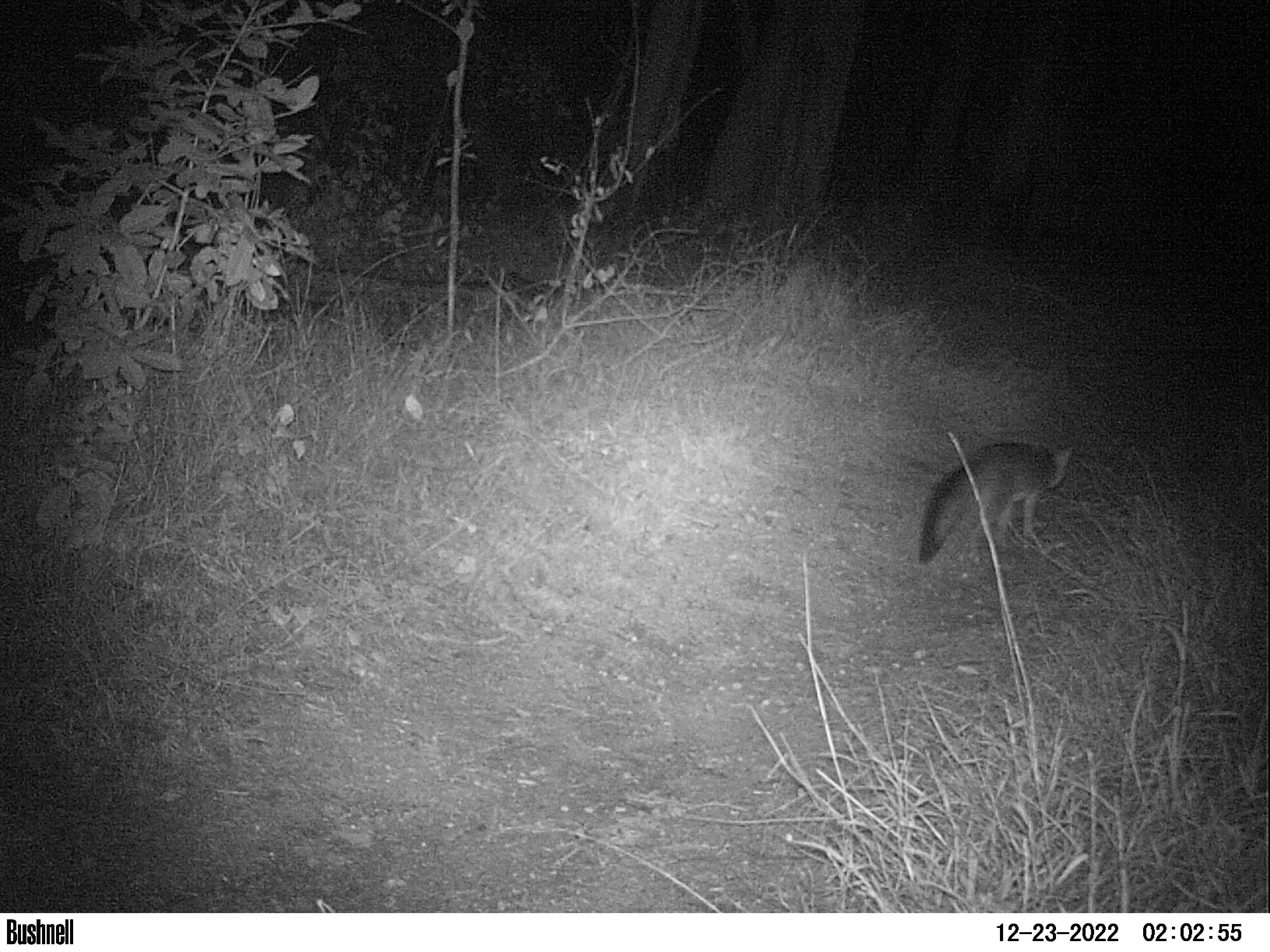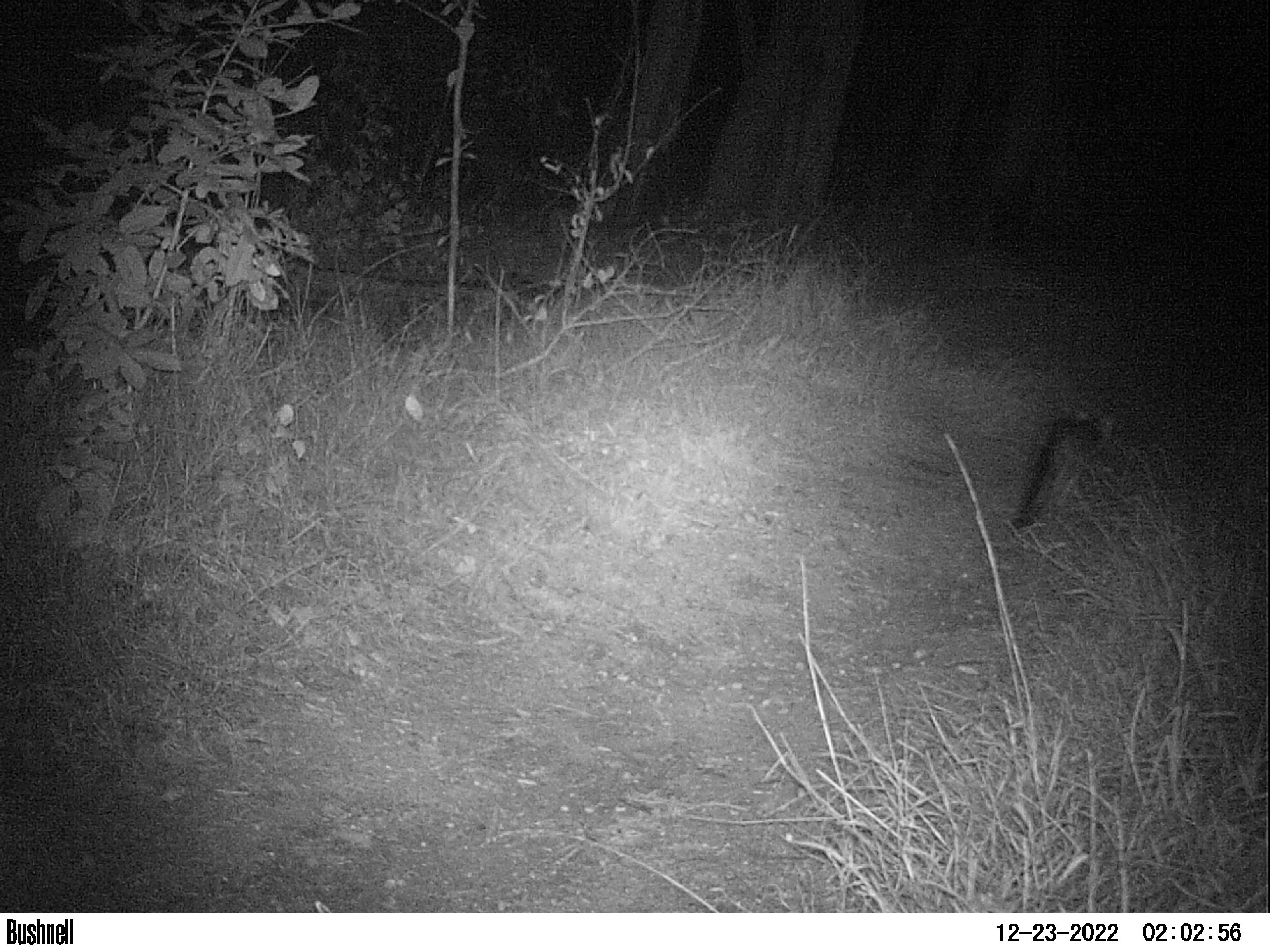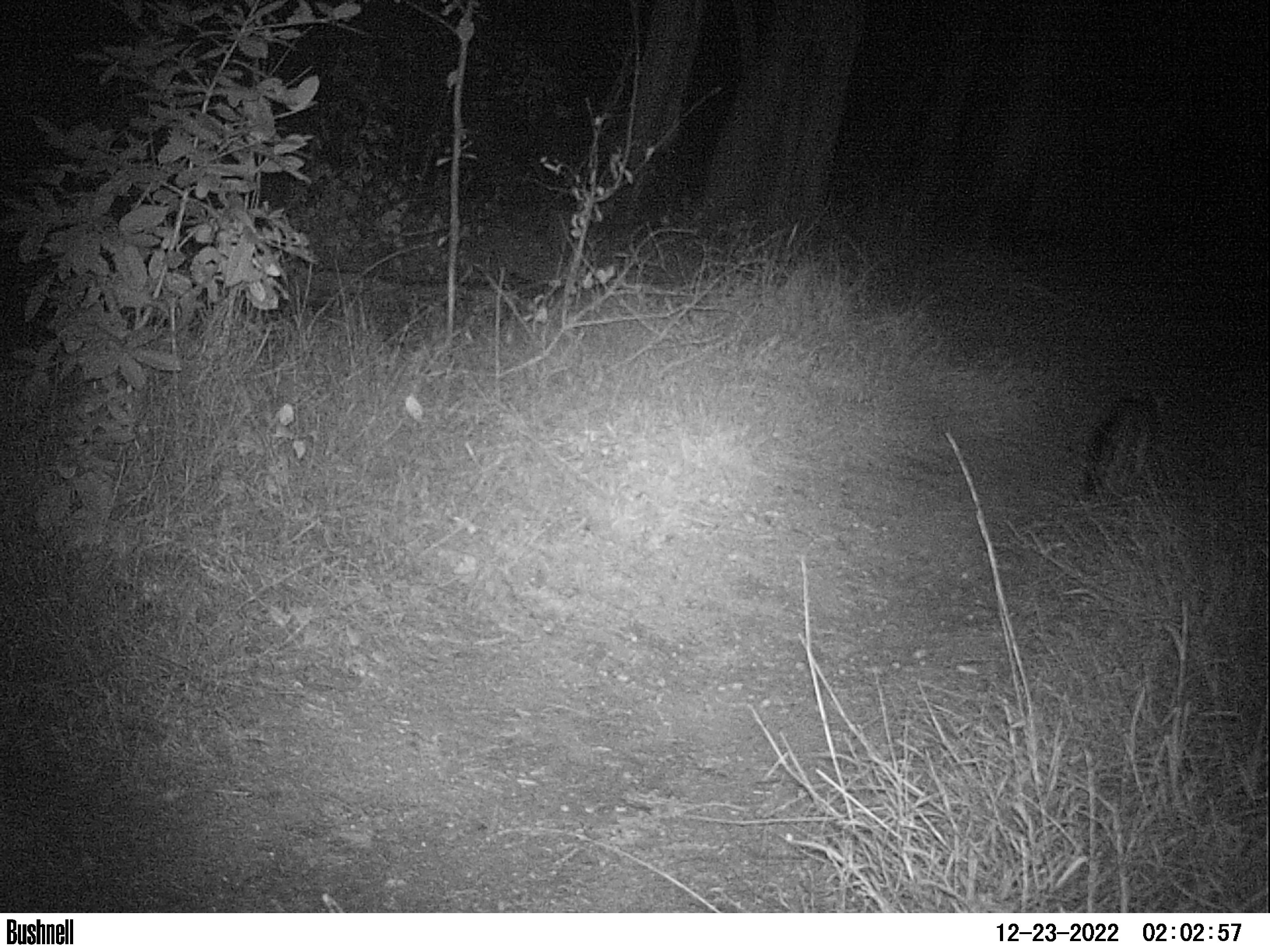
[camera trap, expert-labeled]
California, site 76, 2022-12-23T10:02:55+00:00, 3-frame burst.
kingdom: Animalia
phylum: Chordata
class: Mammalia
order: Carnivora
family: Canidae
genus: Urocyon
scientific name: Urocyon cinereoargenteus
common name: gray fox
Gray fox (Urocyon cinereoargenteus).